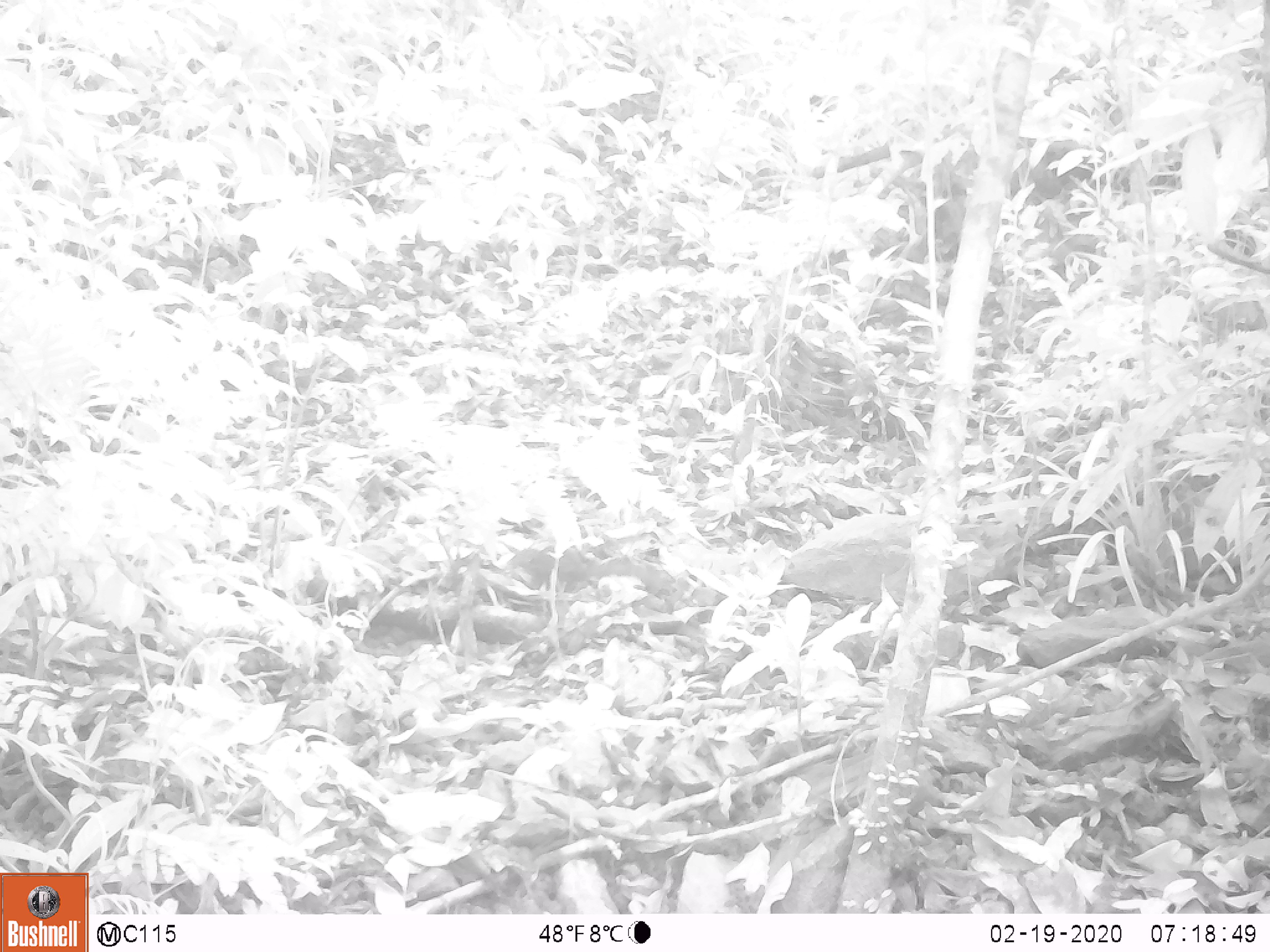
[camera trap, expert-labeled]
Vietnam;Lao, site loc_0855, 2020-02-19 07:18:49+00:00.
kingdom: Animalia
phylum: Chordata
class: Mammalia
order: Rodentia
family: Sciuridae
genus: Dremomys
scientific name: Dremomys rufigenis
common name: red-cheeked squirrel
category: red cheeked squirrel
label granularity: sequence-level